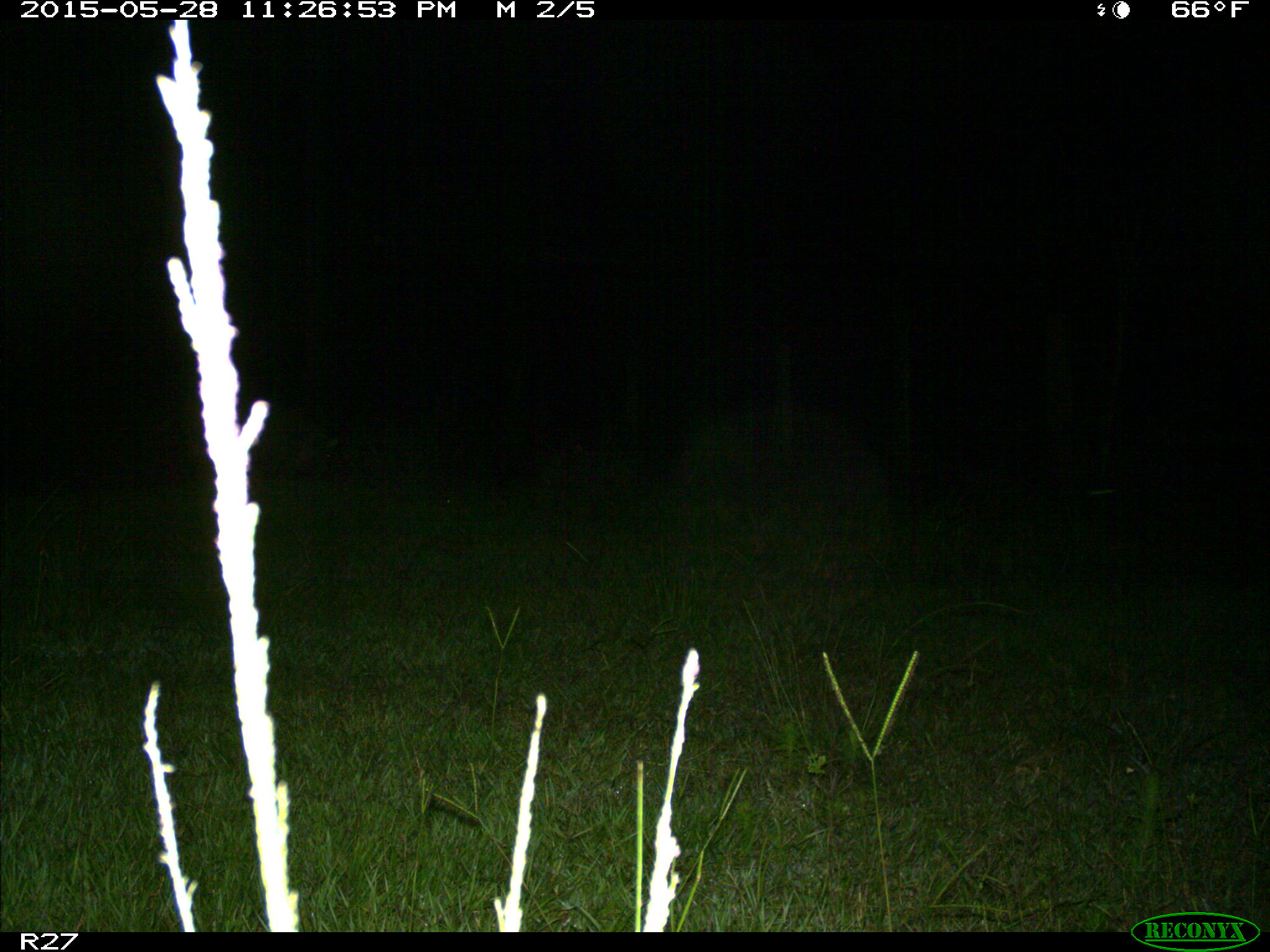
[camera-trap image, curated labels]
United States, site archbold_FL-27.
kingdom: Animalia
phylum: Chordata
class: Mammalia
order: Artiodactyla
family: Suidae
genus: Sus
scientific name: Sus scrofa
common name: wild boar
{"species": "Sus scrofa (wild boar)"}